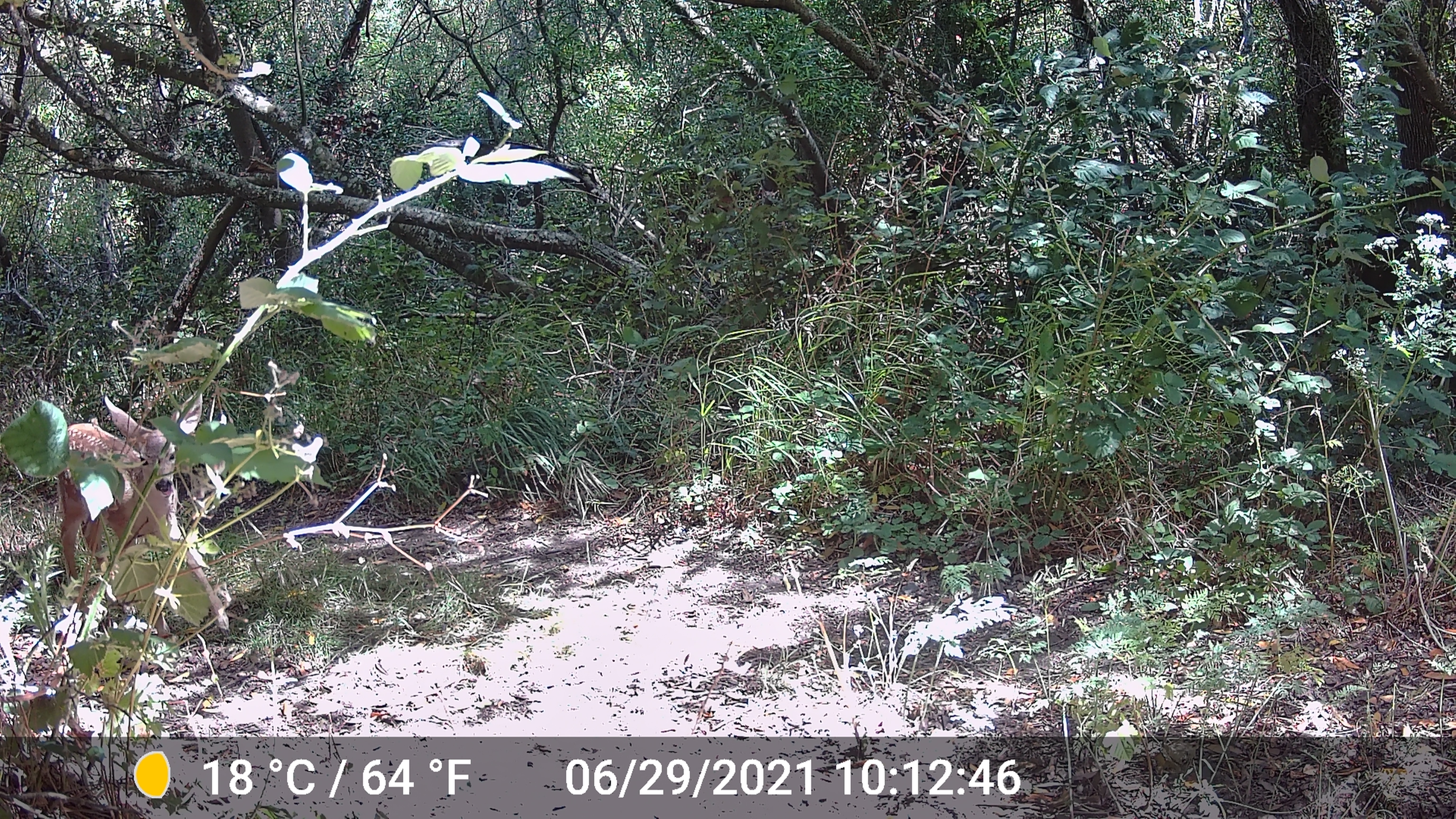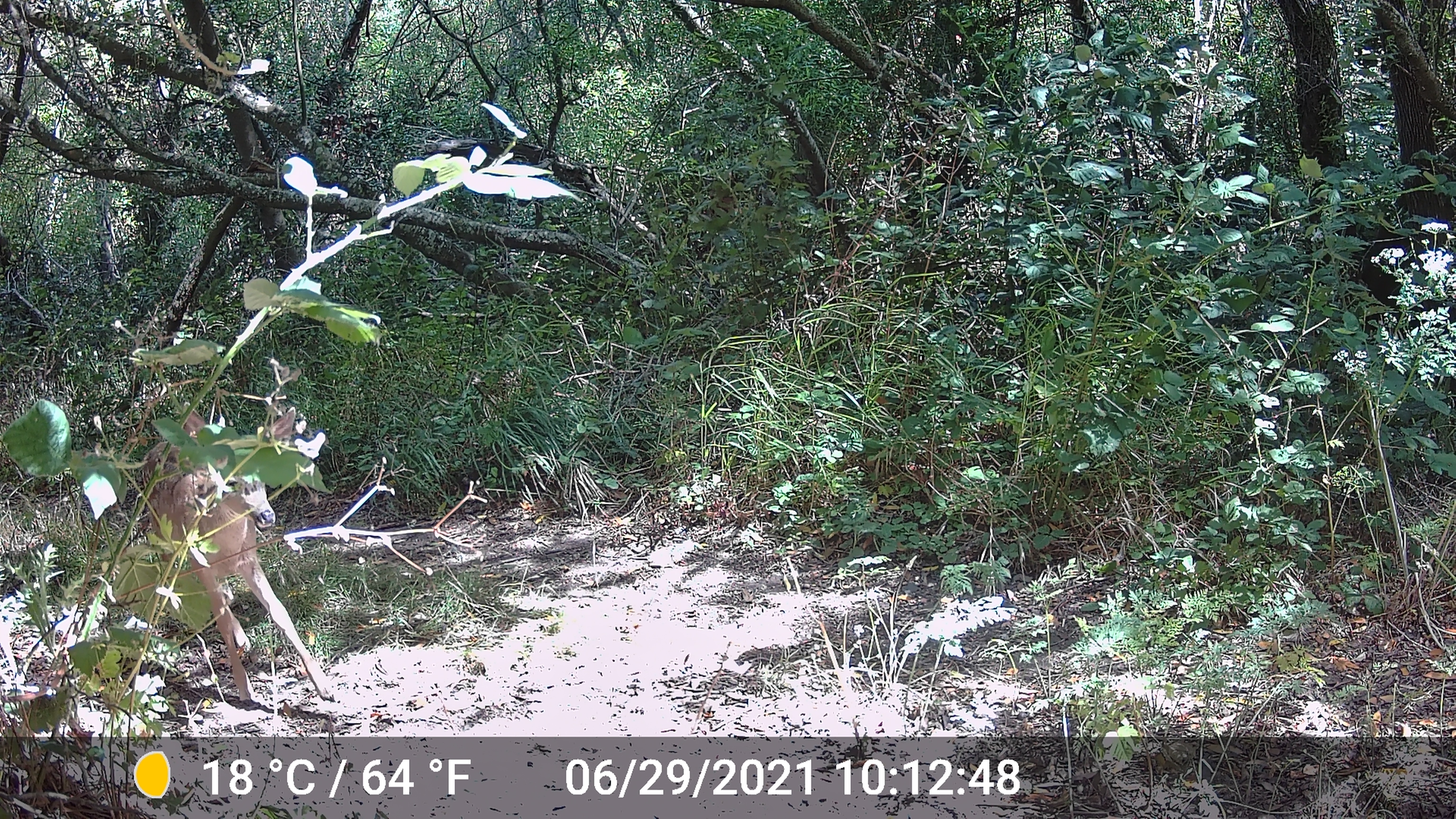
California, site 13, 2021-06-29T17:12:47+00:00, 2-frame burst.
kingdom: Animalia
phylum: Chordata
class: Mammalia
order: Artiodactyla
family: Cervidae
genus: Odocoileus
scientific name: Odocoileus hemionus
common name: mule deer